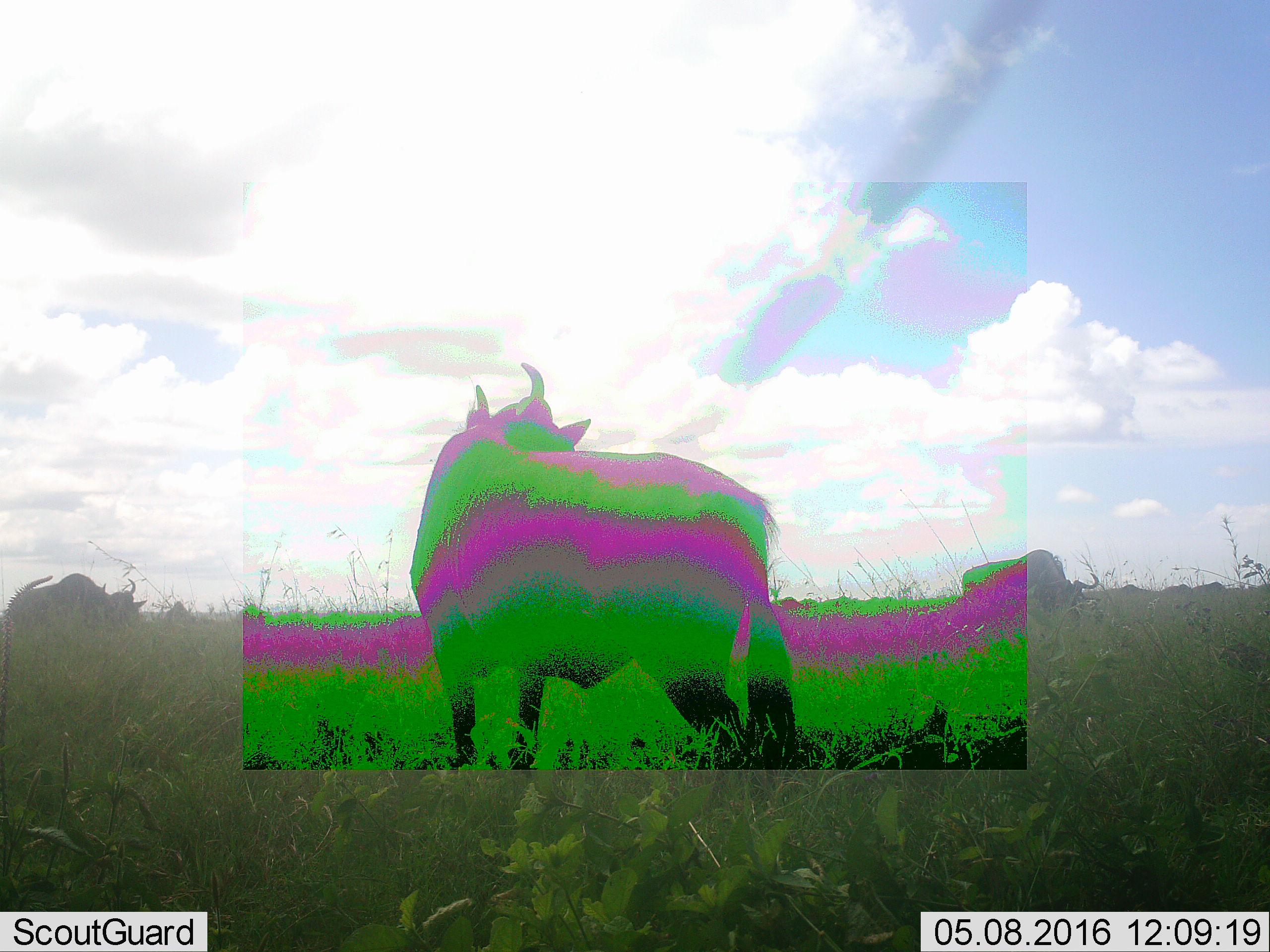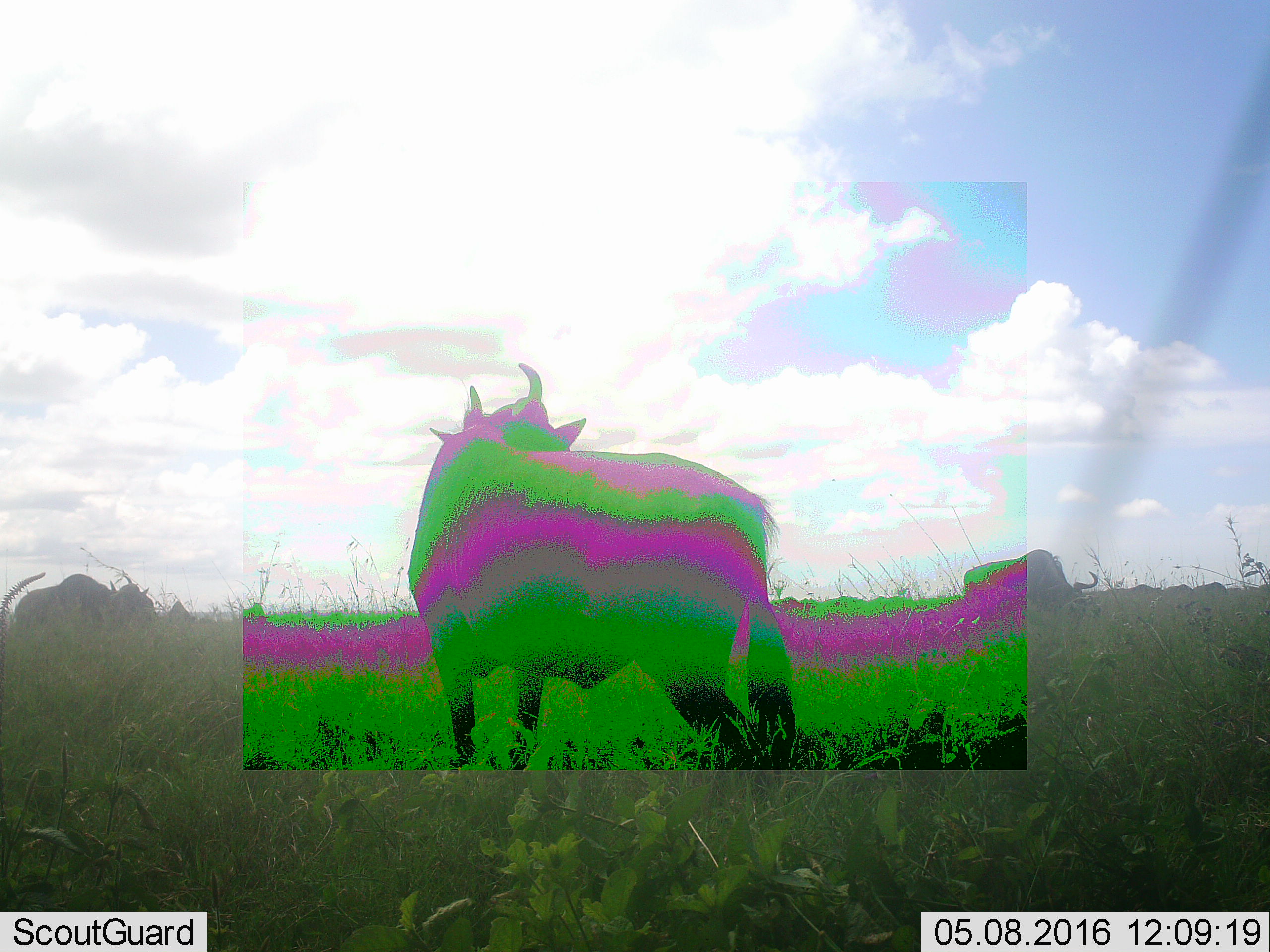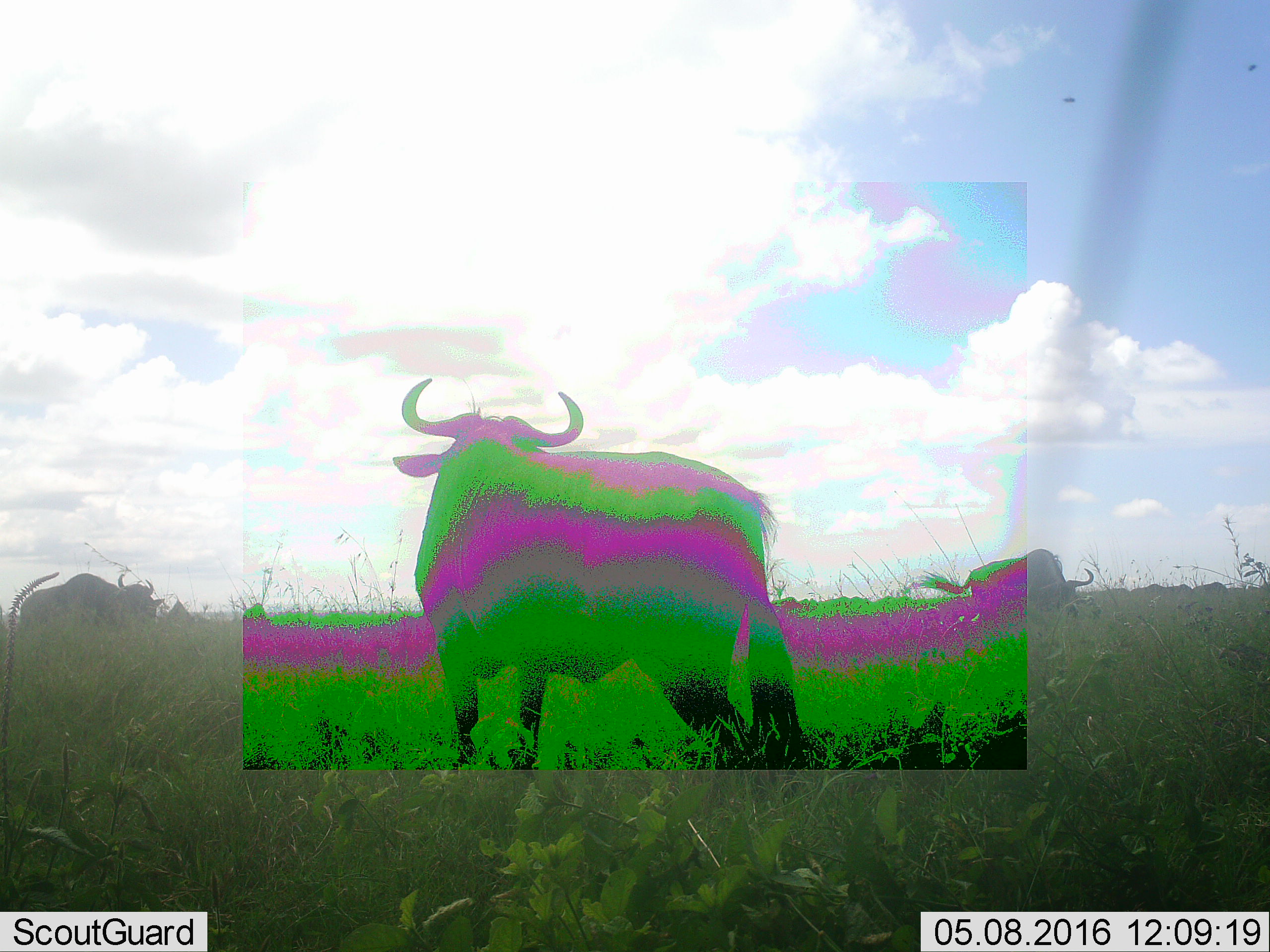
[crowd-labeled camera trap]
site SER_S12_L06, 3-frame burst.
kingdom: Animalia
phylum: Chordata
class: Mammalia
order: Artiodactyla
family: Bovidae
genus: Connochaetes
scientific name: Connochaetes taurinus taurinus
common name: blue wildebeest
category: wildebeestblue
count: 9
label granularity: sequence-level